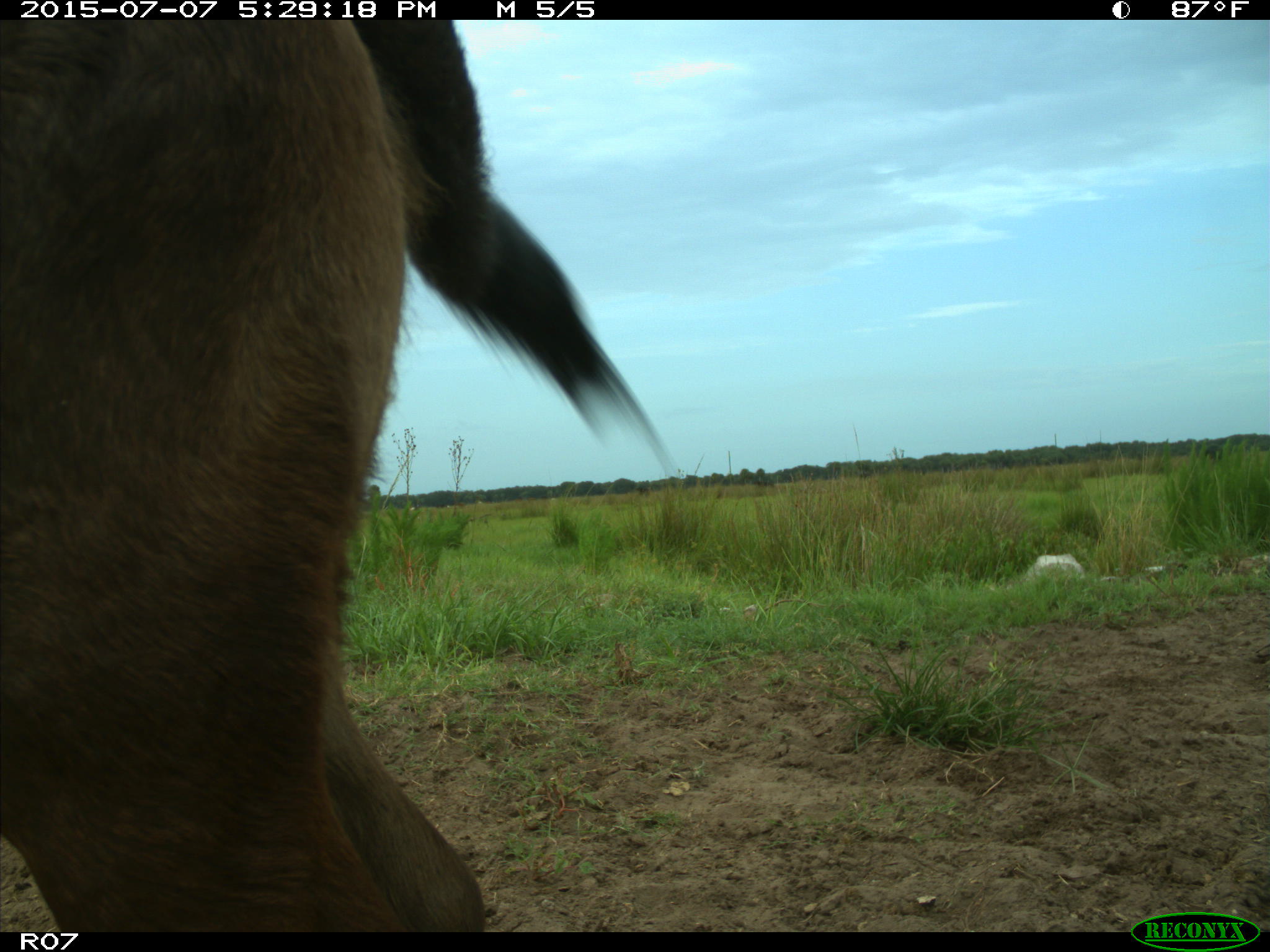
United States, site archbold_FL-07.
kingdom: Animalia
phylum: Chordata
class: Mammalia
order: Artiodactyla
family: Bovidae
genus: Bos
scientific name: Bos taurus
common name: domestic cow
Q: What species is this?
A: Bos taurus (domestic cow).